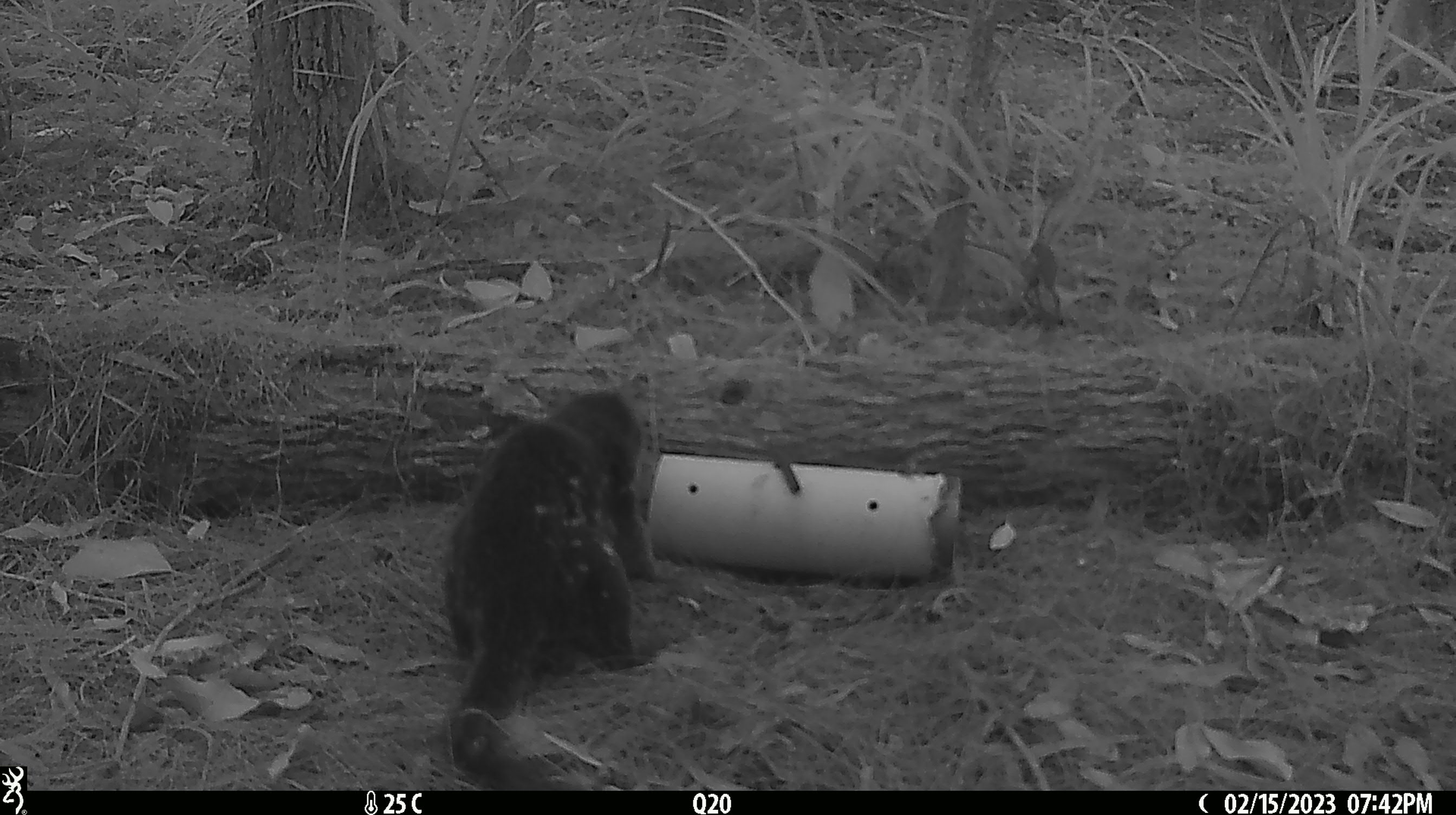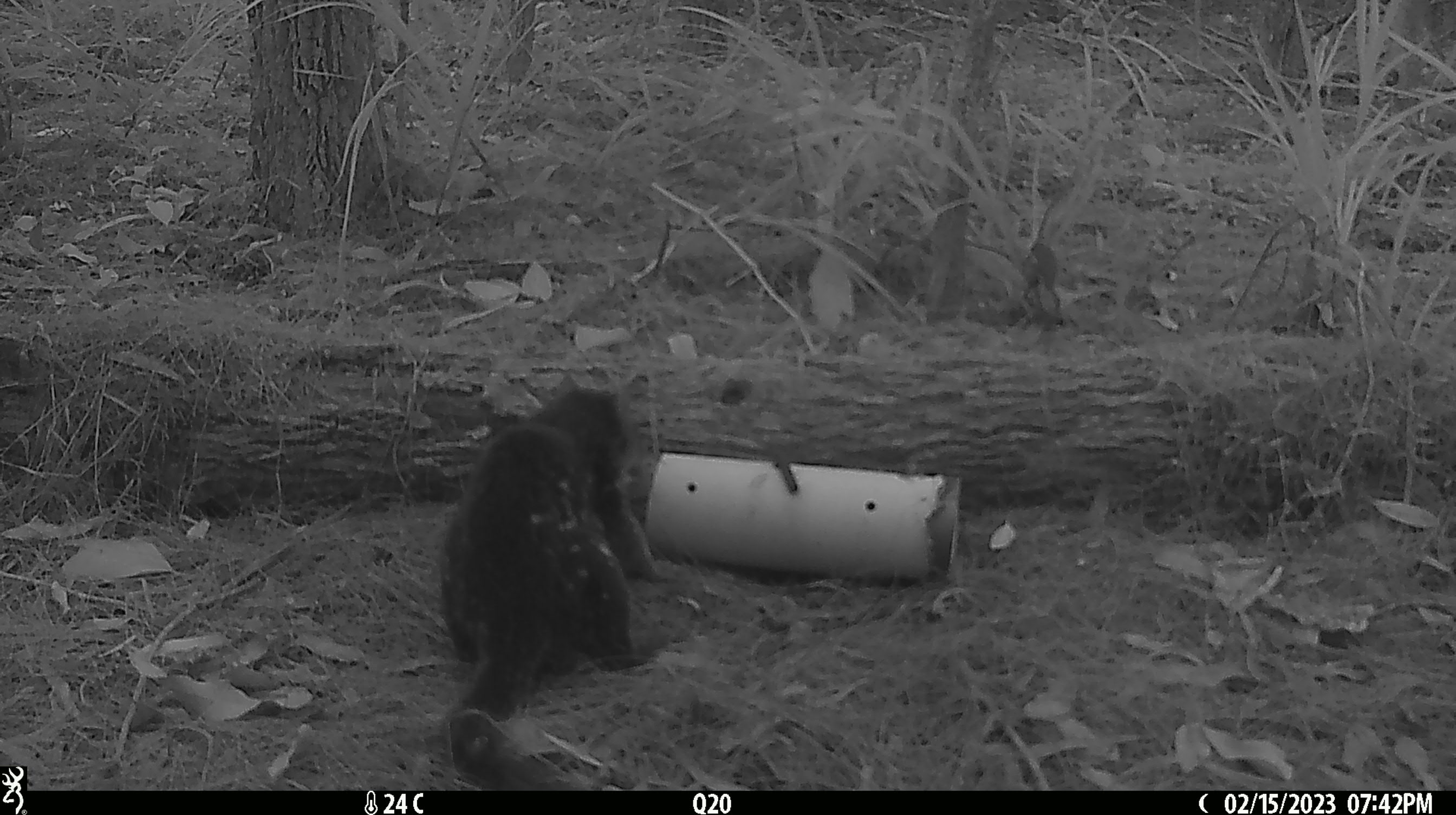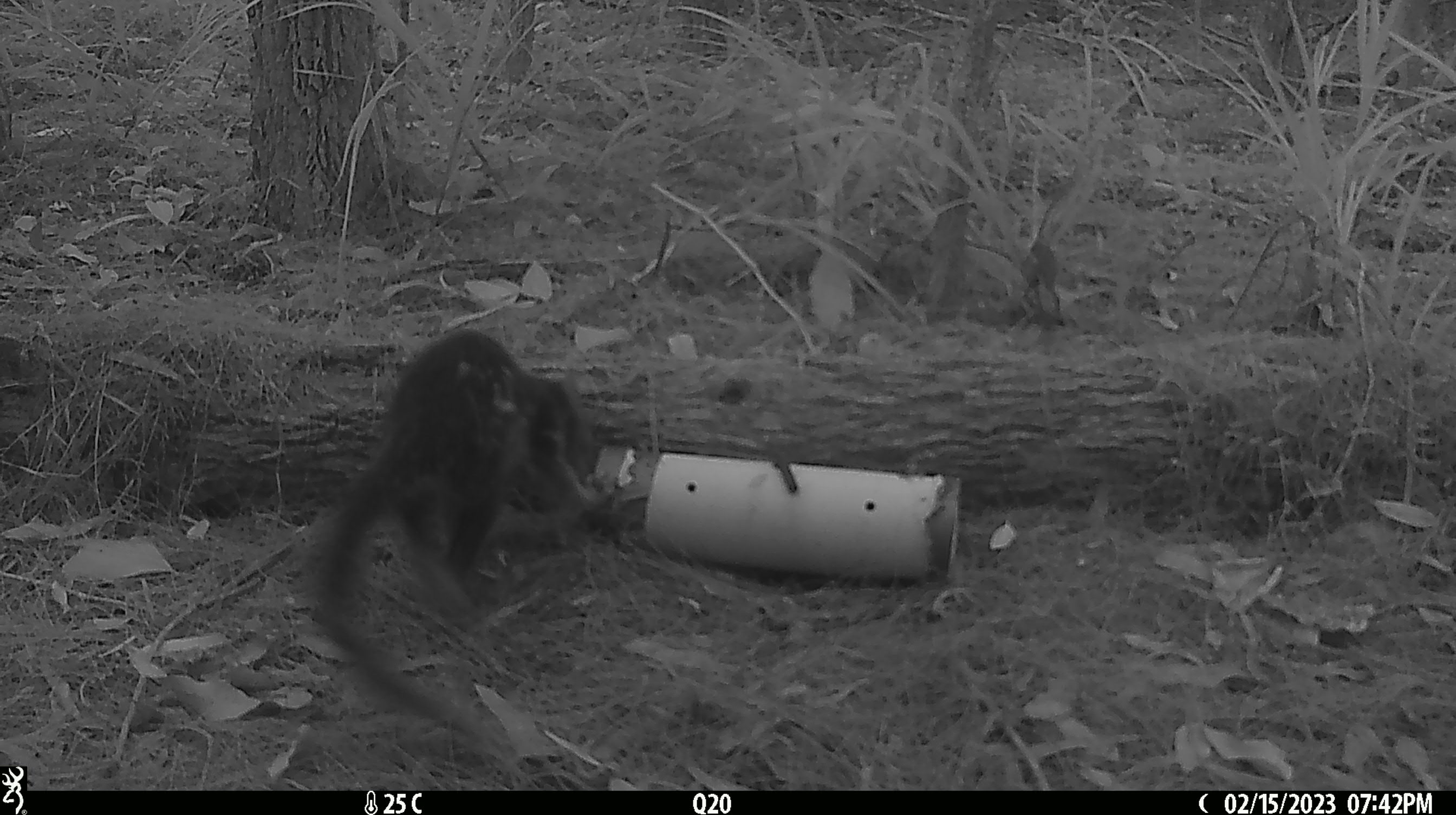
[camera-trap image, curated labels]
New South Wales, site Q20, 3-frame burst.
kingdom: Animalia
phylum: Chordata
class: Mammalia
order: Dasyuromorphia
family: Dasyuridae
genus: Dasyurus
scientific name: Dasyurus maculatus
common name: spotted-tailed quoll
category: quoll